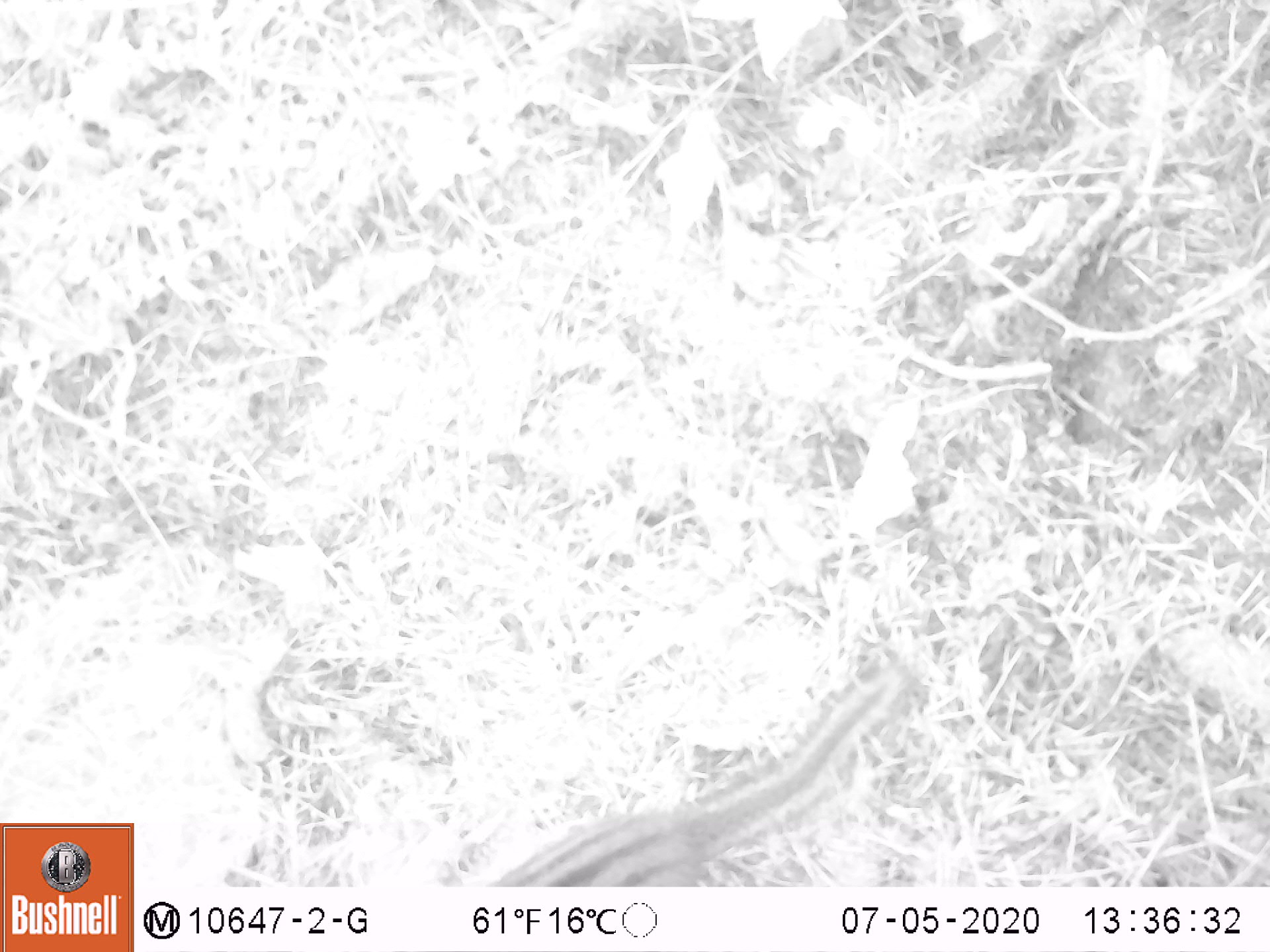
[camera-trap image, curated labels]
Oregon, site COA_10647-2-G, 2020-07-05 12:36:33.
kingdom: Animalia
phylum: Chordata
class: Mammalia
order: Rodentia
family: Sciuridae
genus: Neotamias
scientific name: Neotamias townsendii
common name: townsend's chipmunk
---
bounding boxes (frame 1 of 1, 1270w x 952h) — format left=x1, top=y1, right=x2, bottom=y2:
townsend's chipmunk: left=501, top=650, right=913, bottom=882